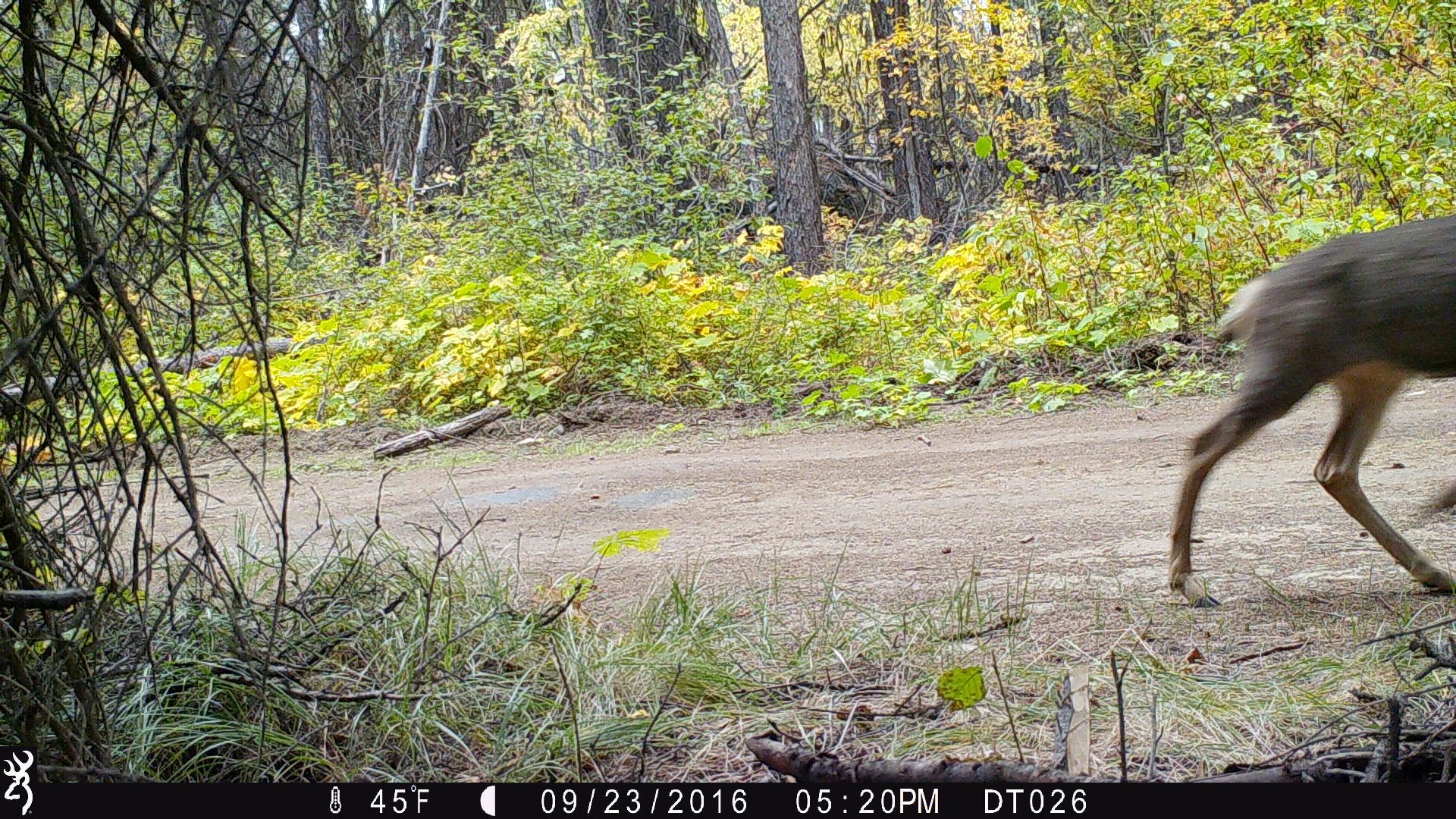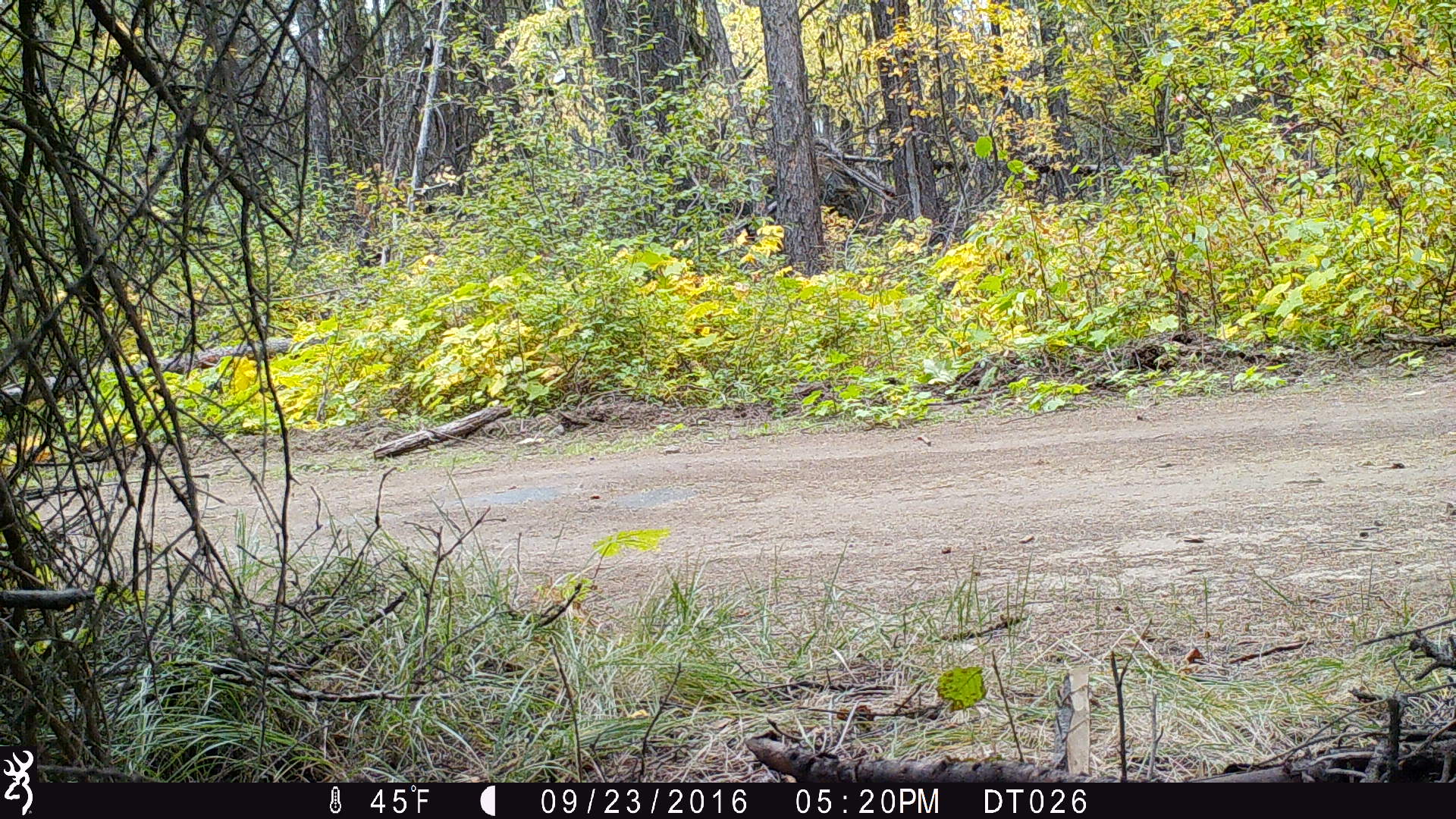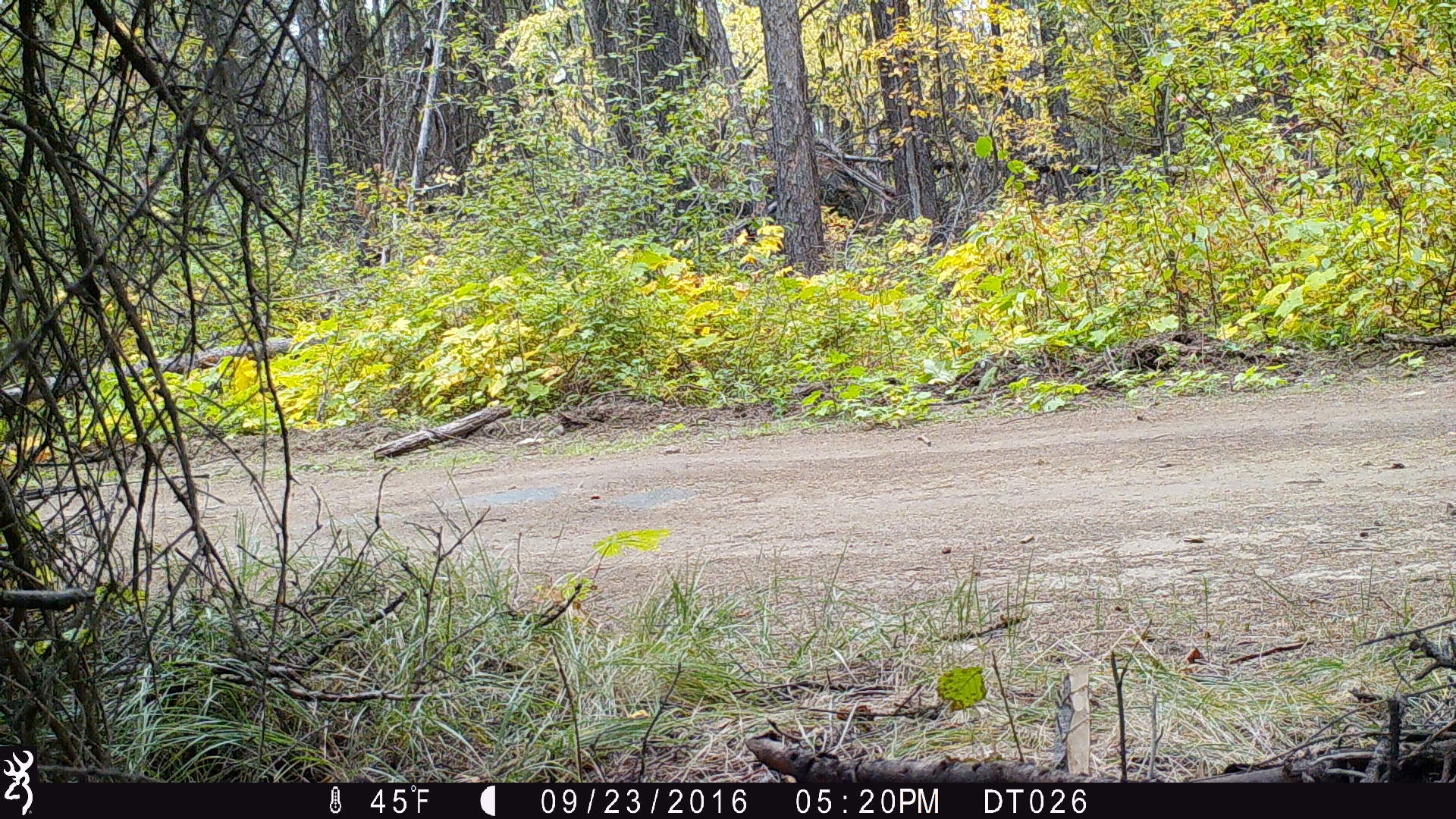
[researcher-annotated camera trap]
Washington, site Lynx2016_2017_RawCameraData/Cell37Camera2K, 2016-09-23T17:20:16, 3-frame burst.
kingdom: Animalia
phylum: Chordata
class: Mammalia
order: Artiodactyla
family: Cervidae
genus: Odocoileus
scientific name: Odocoileus hemionus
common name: mule deer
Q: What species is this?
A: Odocoileus hemionus (mule deer).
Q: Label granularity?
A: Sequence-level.